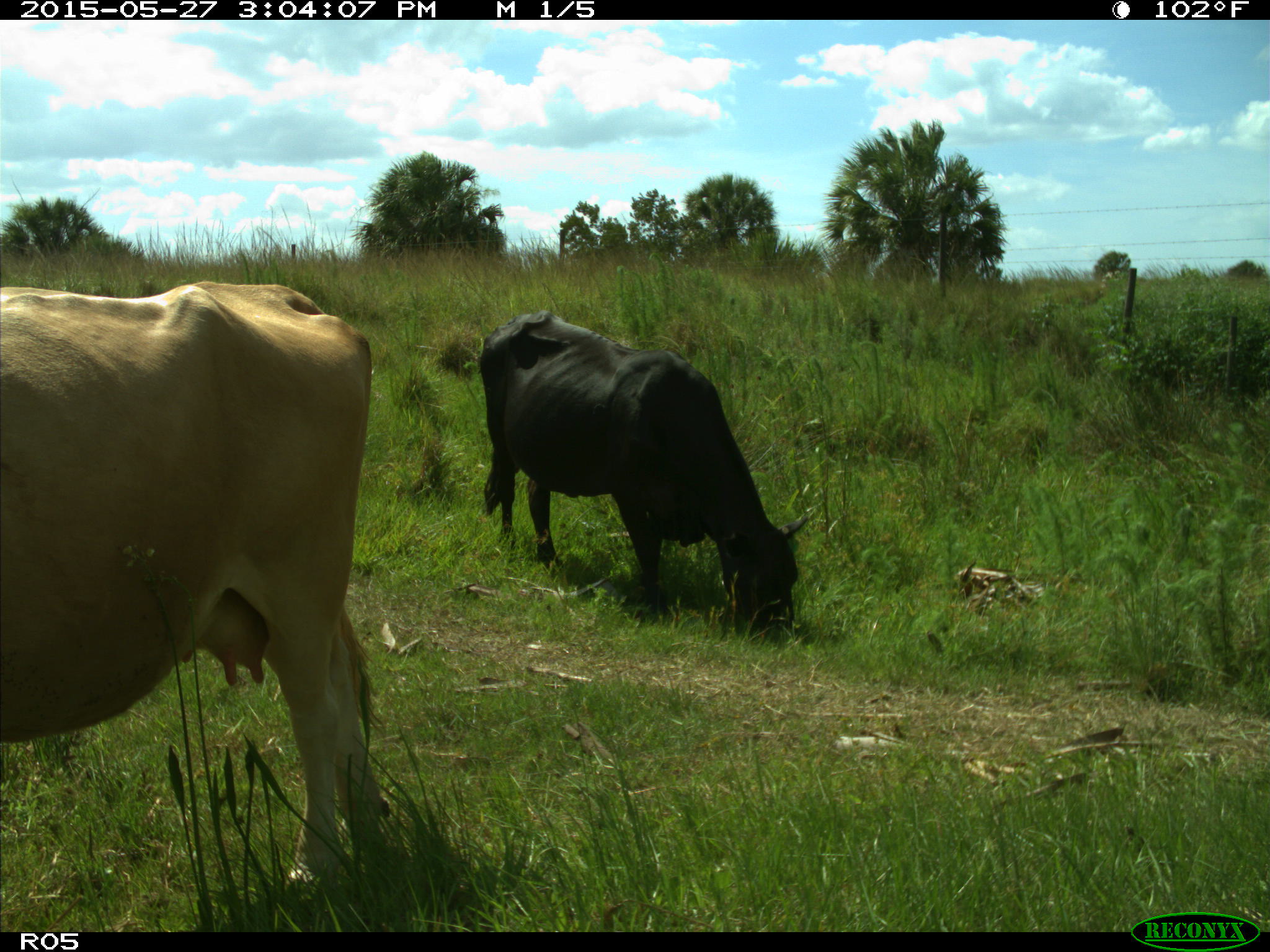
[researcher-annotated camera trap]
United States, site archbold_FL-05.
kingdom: Animalia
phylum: Chordata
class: Mammalia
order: Artiodactyla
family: Bovidae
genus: Bos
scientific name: Bos taurus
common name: domestic cow